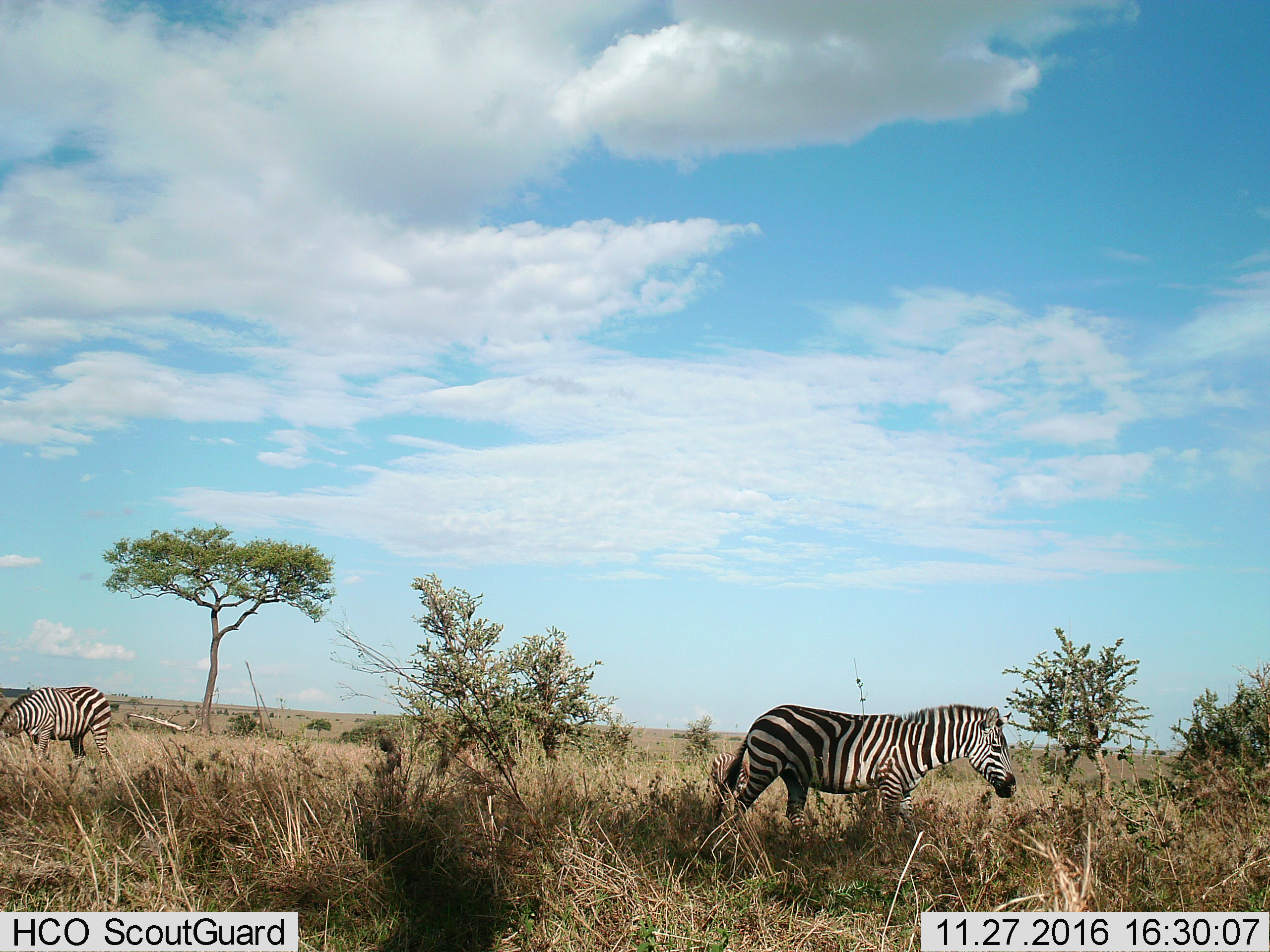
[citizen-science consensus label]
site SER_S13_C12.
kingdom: Animalia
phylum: Chordata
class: Mammalia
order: Perissodactyla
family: Equidae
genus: Equus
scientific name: Equus quagga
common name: plains zebra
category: zebraplains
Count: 2.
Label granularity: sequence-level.